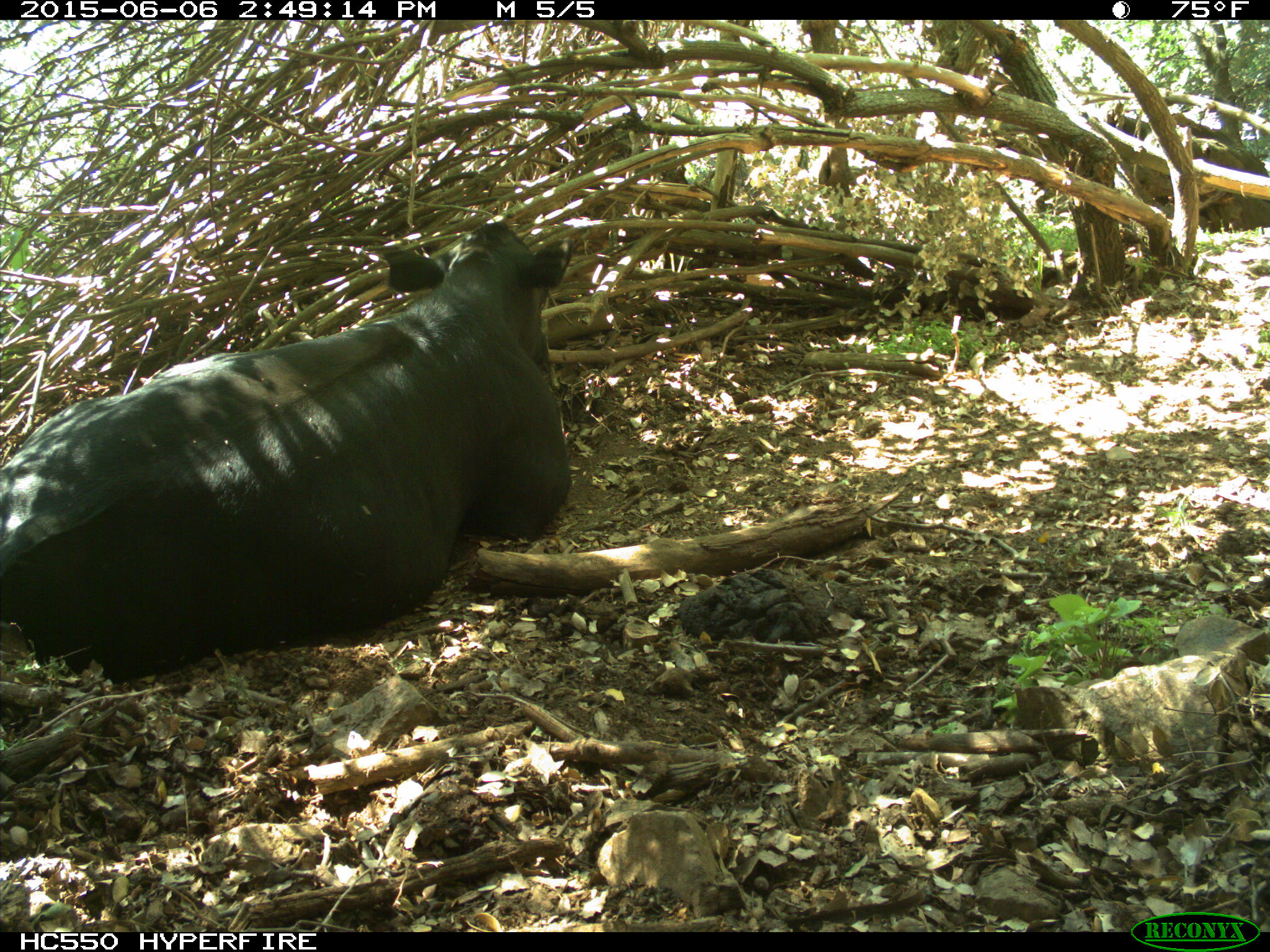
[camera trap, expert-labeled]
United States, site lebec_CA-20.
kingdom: Animalia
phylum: Chordata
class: Mammalia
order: Artiodactyla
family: Bovidae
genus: Bos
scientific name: Bos taurus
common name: domestic cow